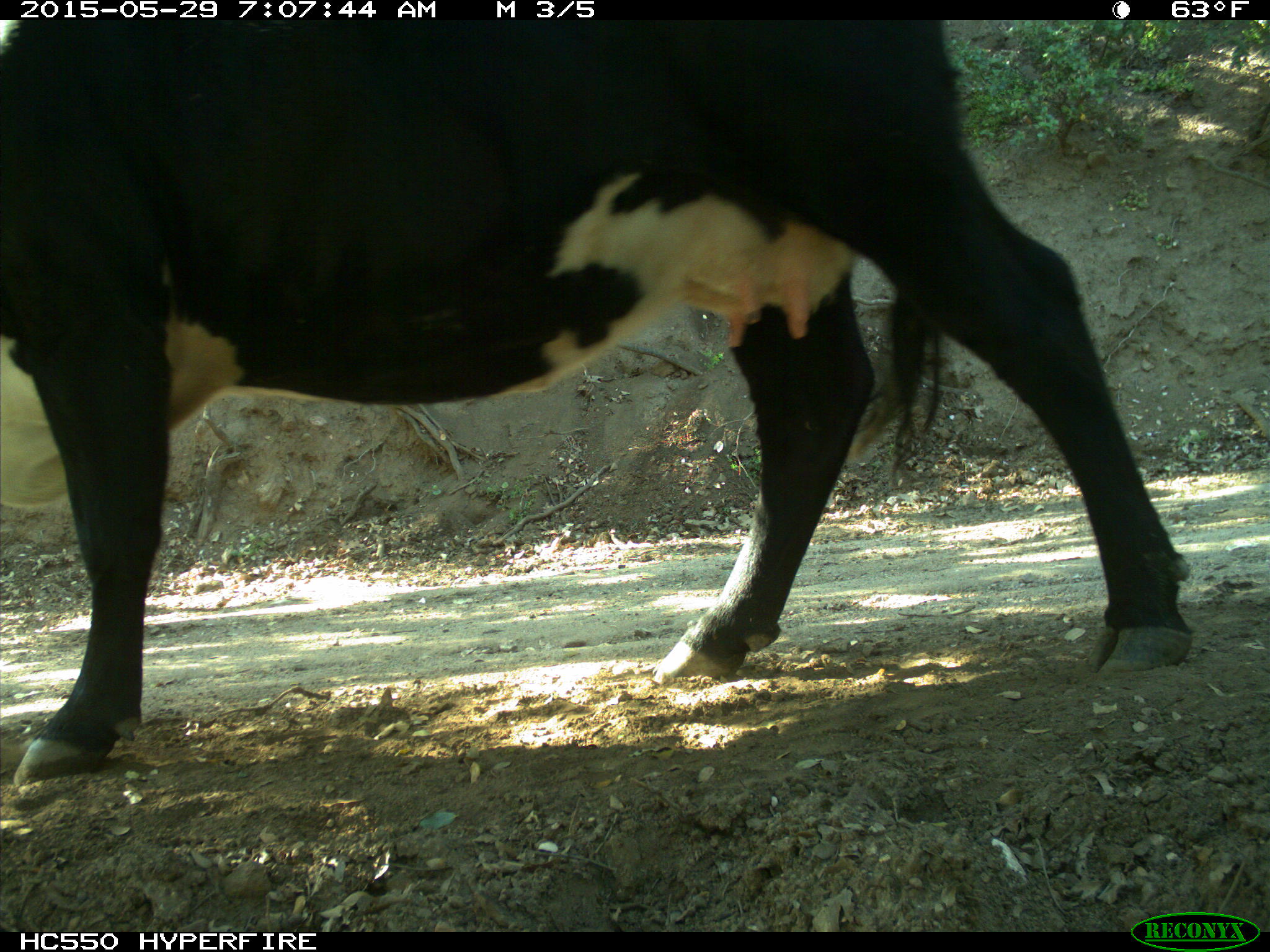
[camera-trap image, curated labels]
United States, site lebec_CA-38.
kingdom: Animalia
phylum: Chordata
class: Mammalia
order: Artiodactyla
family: Bovidae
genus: Bos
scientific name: Bos taurus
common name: domestic cow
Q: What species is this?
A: Bos taurus (domestic cow).